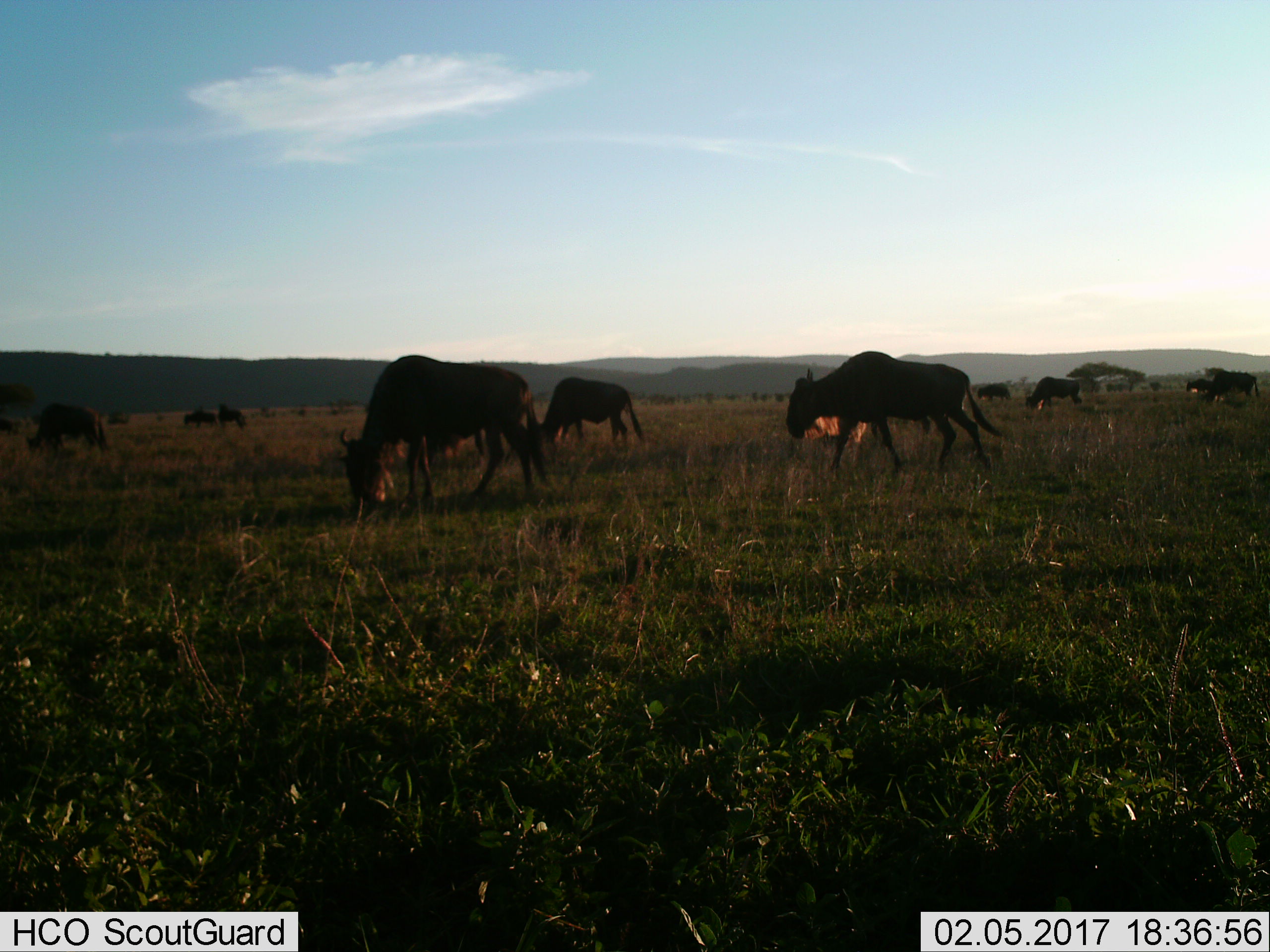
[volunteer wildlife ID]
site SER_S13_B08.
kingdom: Animalia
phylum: Chordata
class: Mammalia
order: Artiodactyla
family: Bovidae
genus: Connochaetes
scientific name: Connochaetes taurinus taurinus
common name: blue wildebeest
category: wildebeestblue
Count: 11-50.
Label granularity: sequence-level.